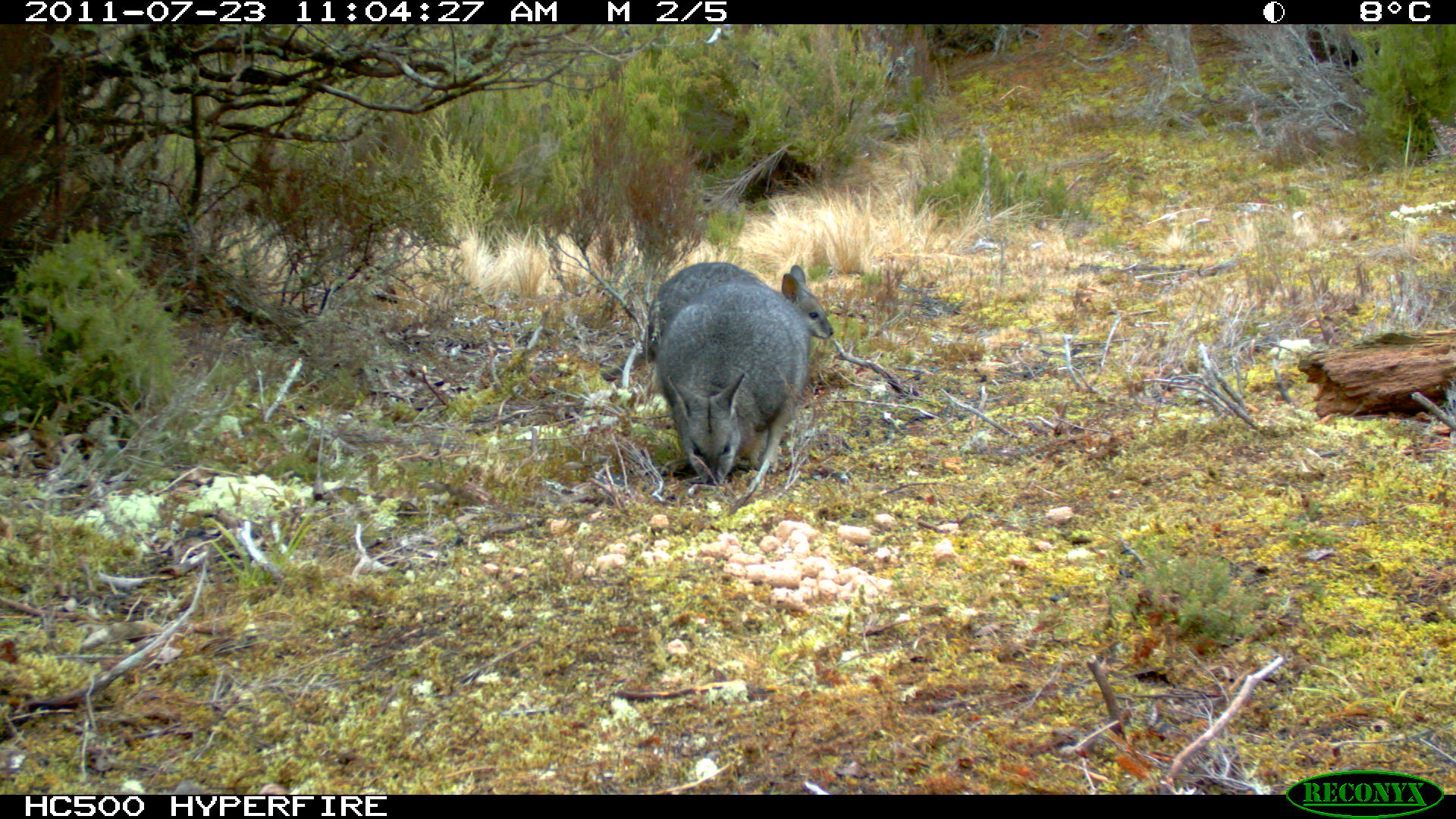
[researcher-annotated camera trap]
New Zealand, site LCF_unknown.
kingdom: Animalia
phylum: Chordata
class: Mammalia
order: Diprotodontia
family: Macropodidae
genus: Notamacropus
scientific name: Notamacropus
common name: wallaby